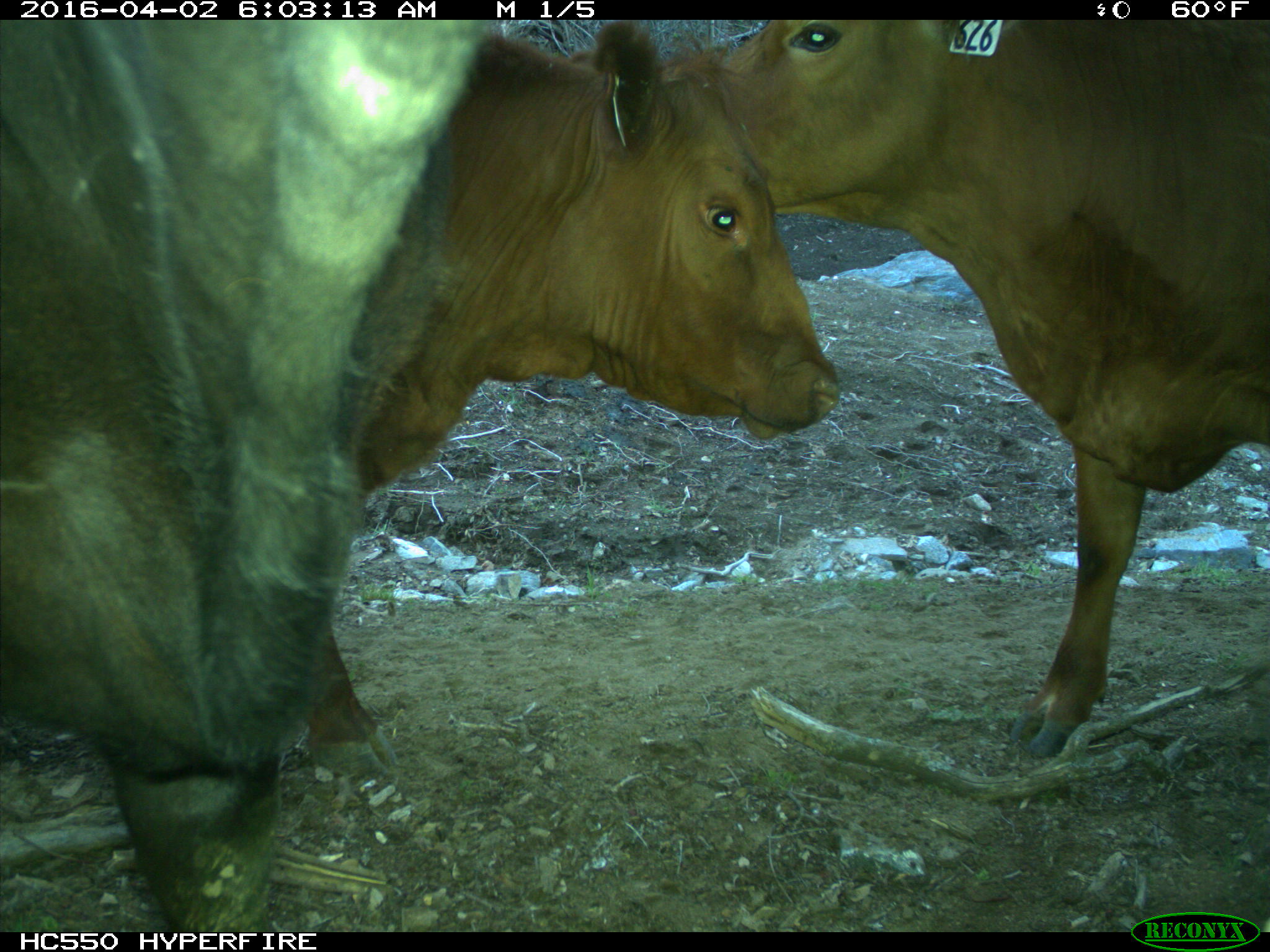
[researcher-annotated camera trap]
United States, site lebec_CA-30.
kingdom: Animalia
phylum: Chordata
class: Mammalia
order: Artiodactyla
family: Bovidae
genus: Bos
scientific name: Bos taurus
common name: domestic cow